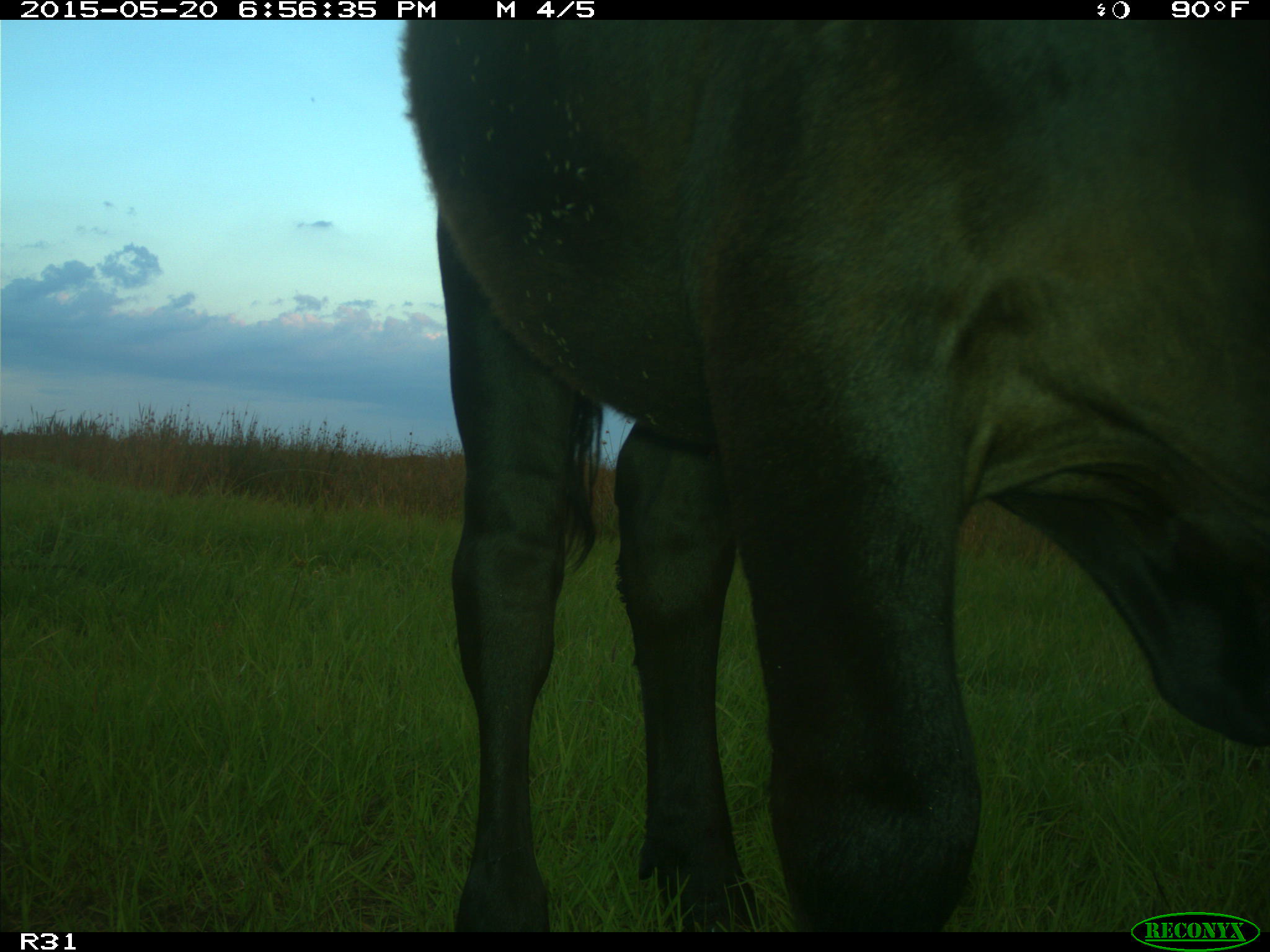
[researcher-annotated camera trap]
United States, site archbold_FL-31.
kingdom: Animalia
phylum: Chordata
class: Mammalia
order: Artiodactyla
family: Bovidae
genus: Bos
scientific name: Bos taurus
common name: domestic cow